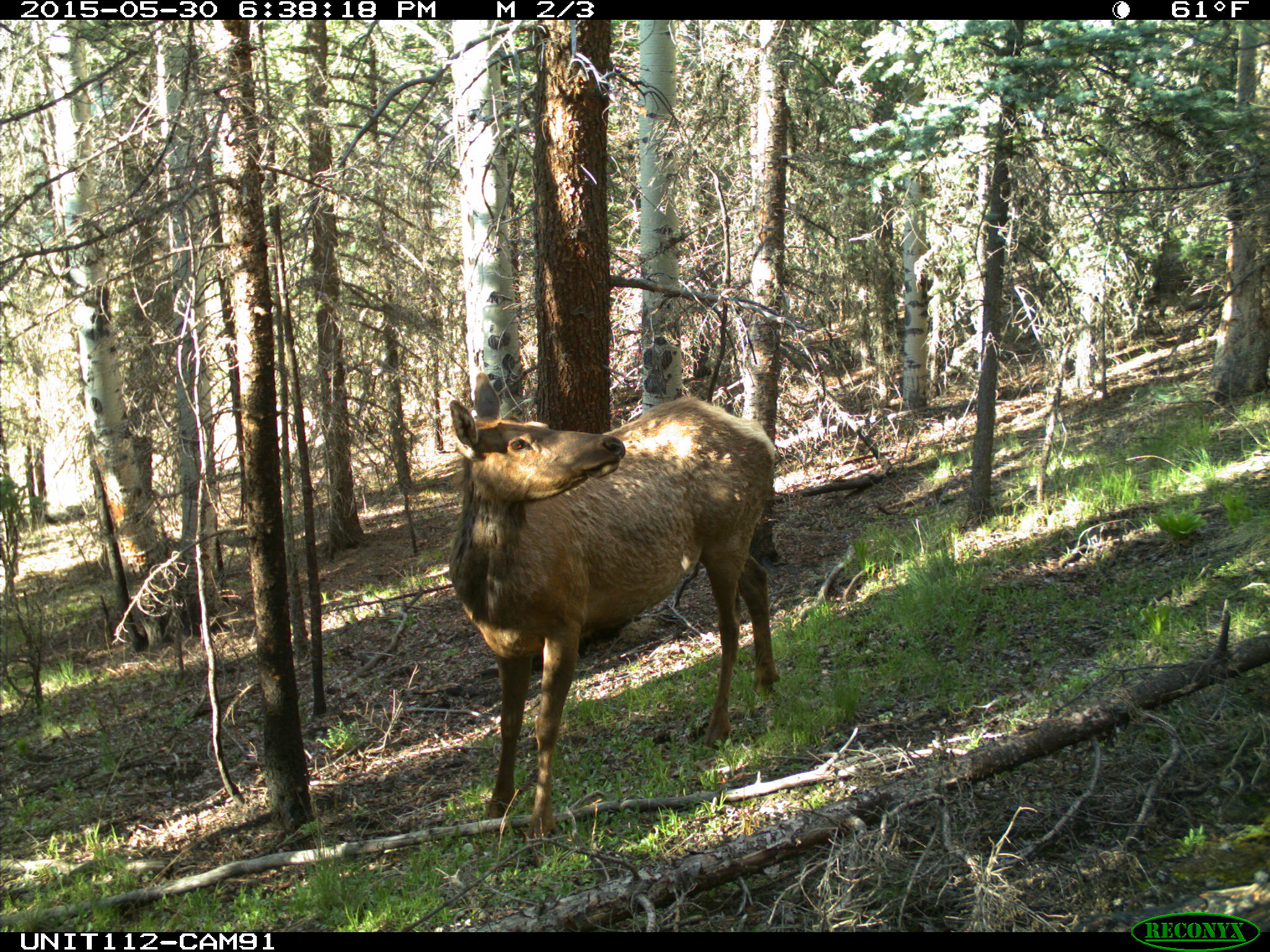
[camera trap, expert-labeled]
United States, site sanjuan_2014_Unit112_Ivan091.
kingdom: Animalia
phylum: Chordata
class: Mammalia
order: Artiodactyla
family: Cervidae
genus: Cervus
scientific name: Cervus elaphus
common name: red deer